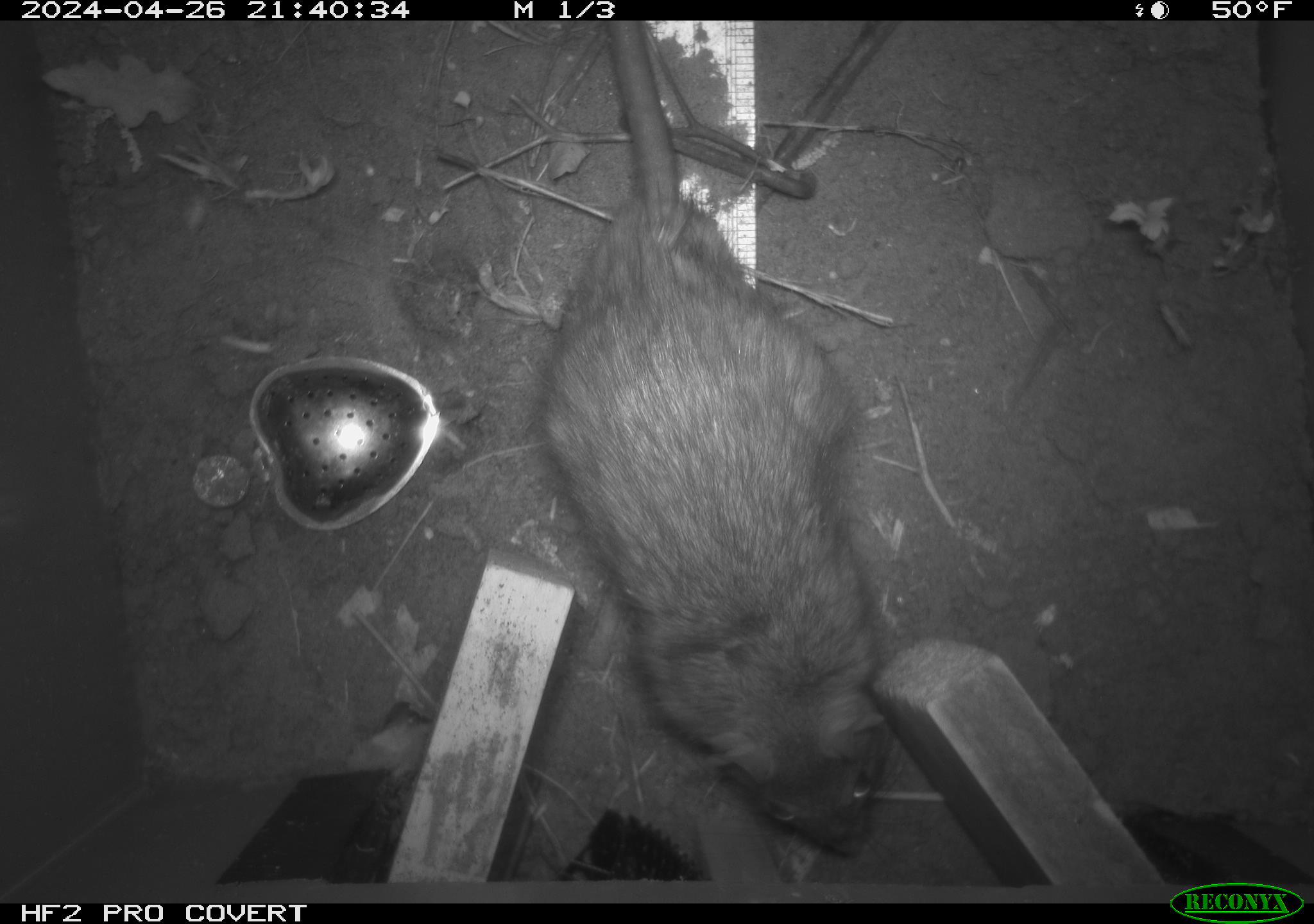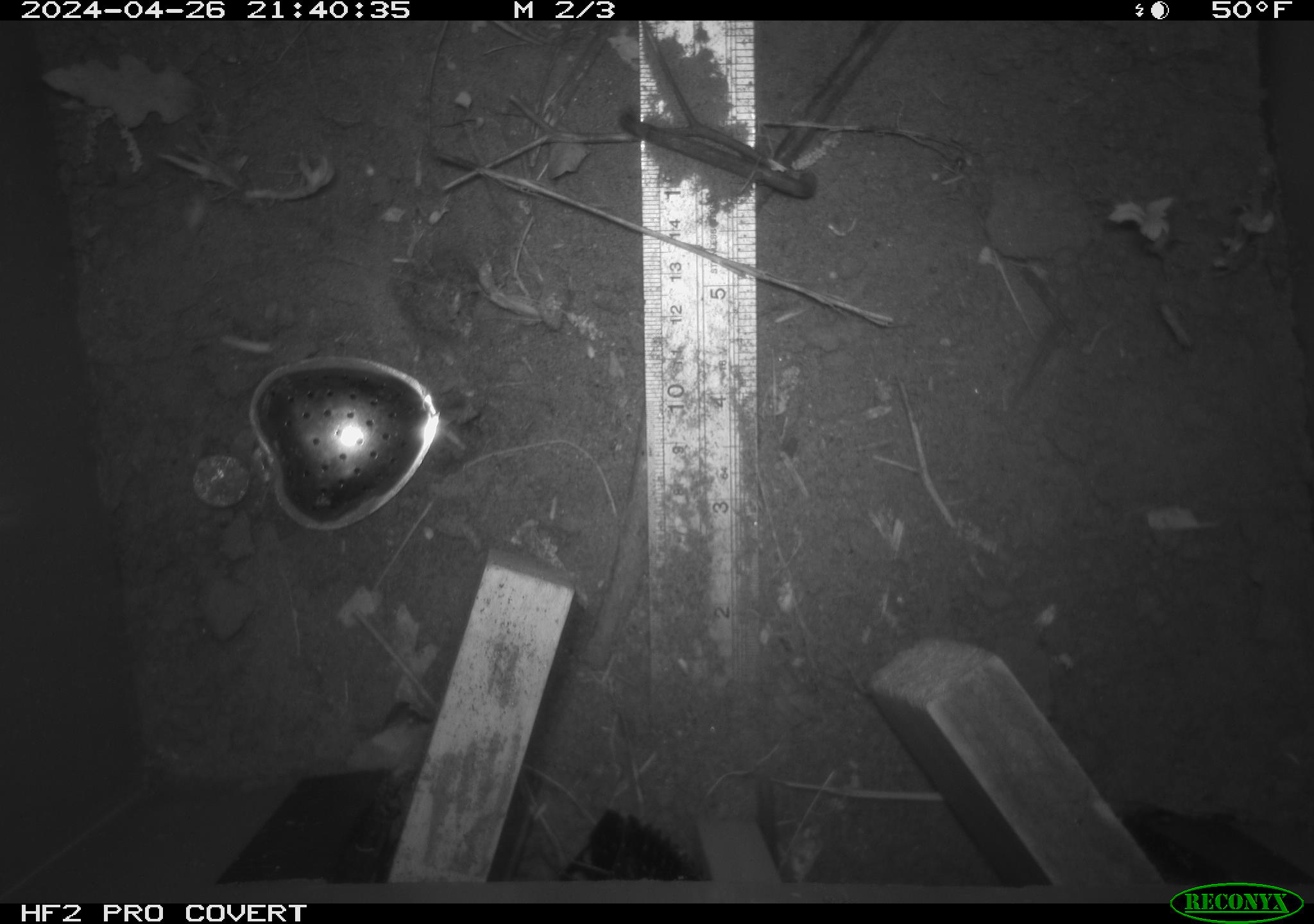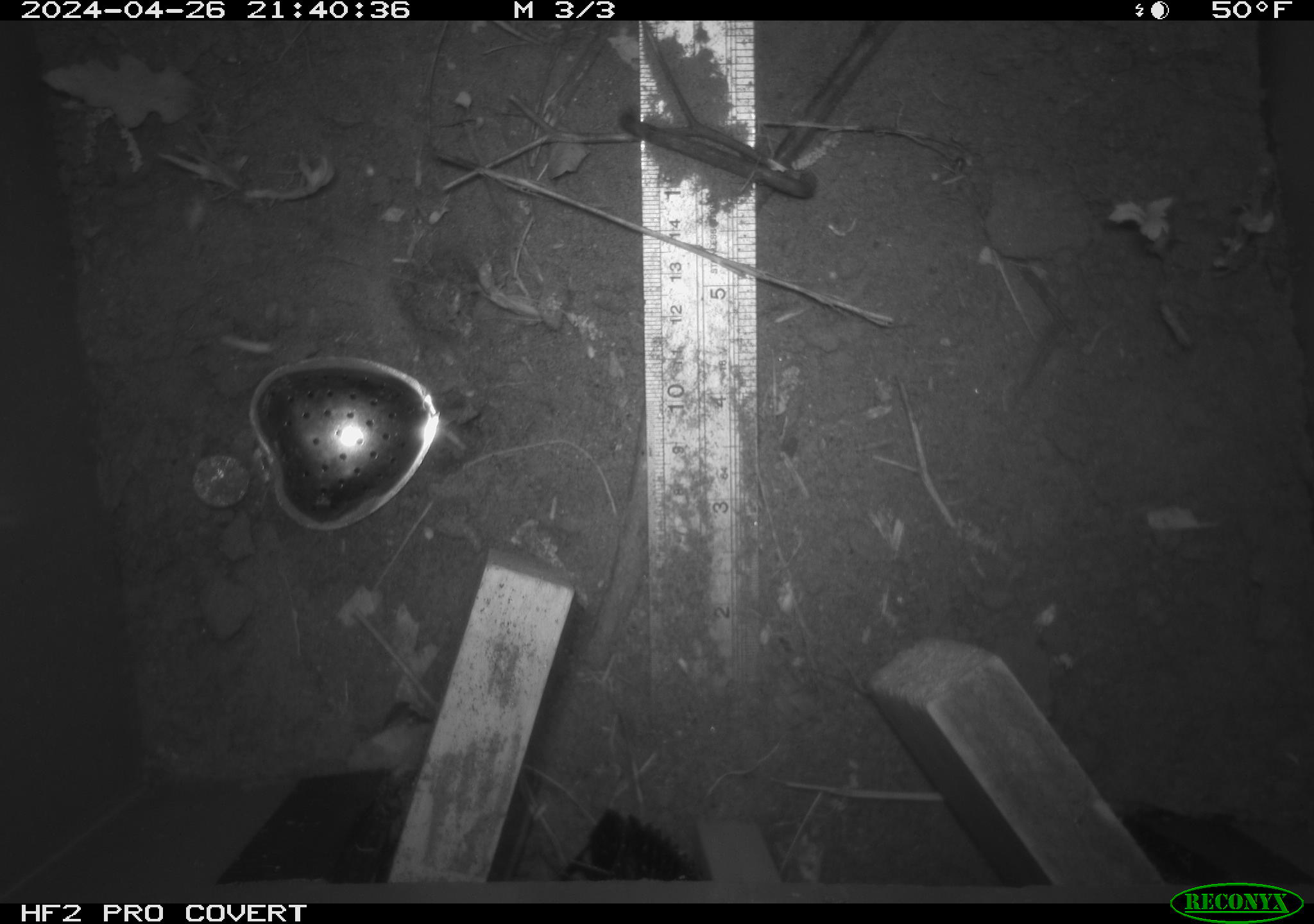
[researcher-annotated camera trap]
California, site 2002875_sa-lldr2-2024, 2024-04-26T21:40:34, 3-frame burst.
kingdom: Animalia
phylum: Chordata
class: Mammalia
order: Rodentia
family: Muridae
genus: Rattus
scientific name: Rattus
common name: rat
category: rattus species